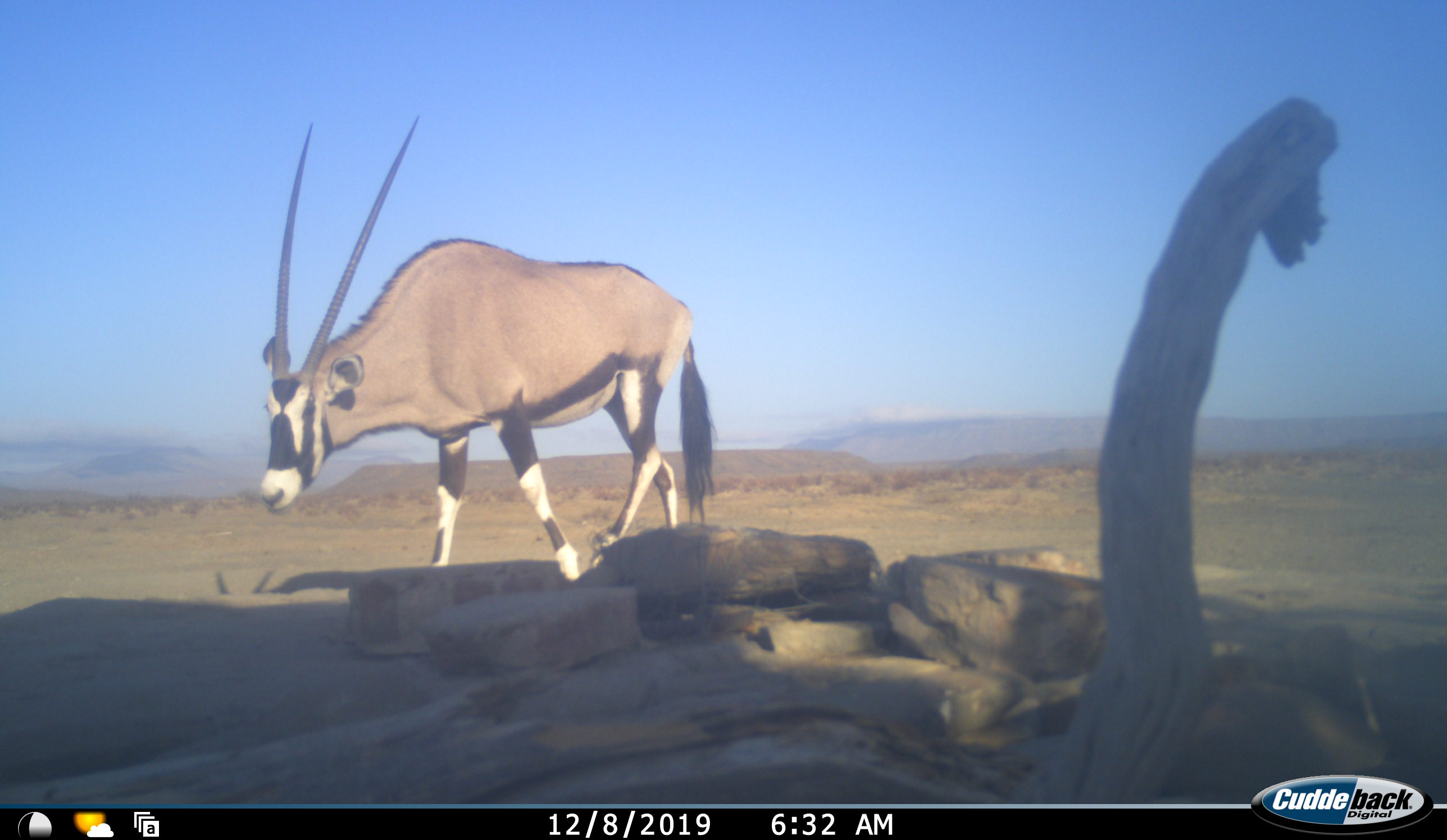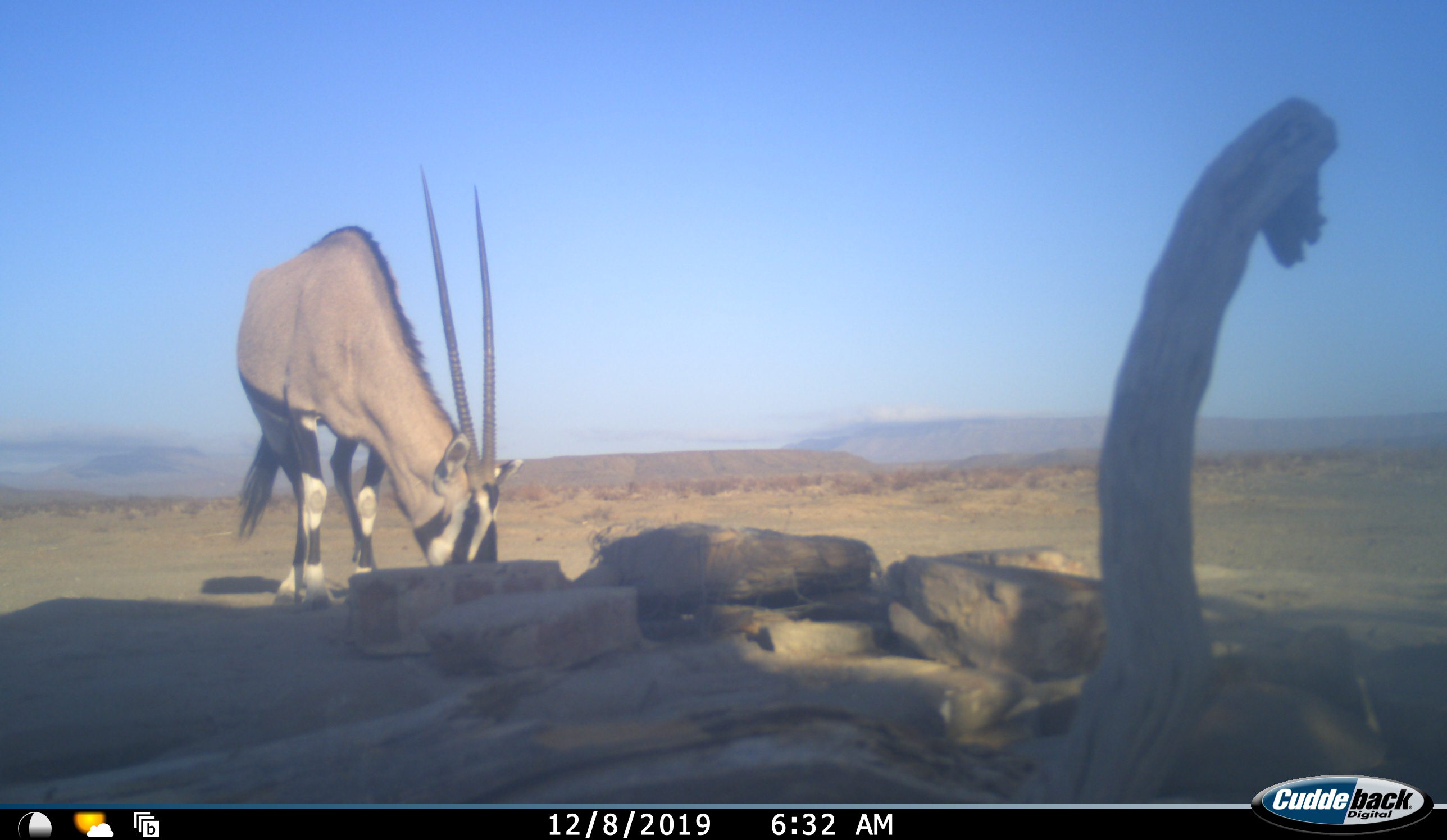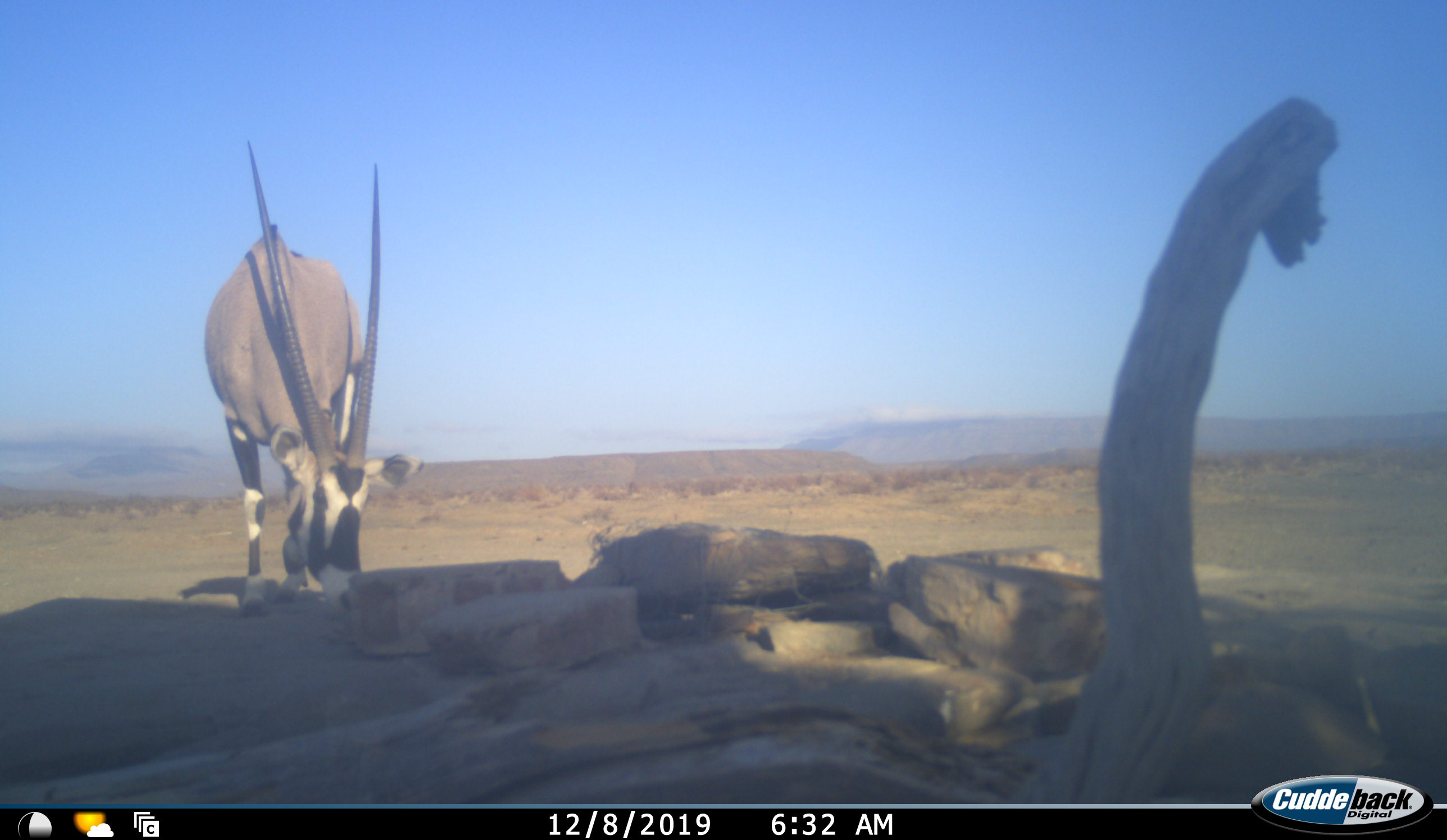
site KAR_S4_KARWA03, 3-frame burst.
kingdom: Animalia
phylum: Chordata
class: Mammalia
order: Artiodactyla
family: Bovidae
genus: Oryx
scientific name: Oryx gazella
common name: gemsbok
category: oryx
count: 1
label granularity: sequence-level